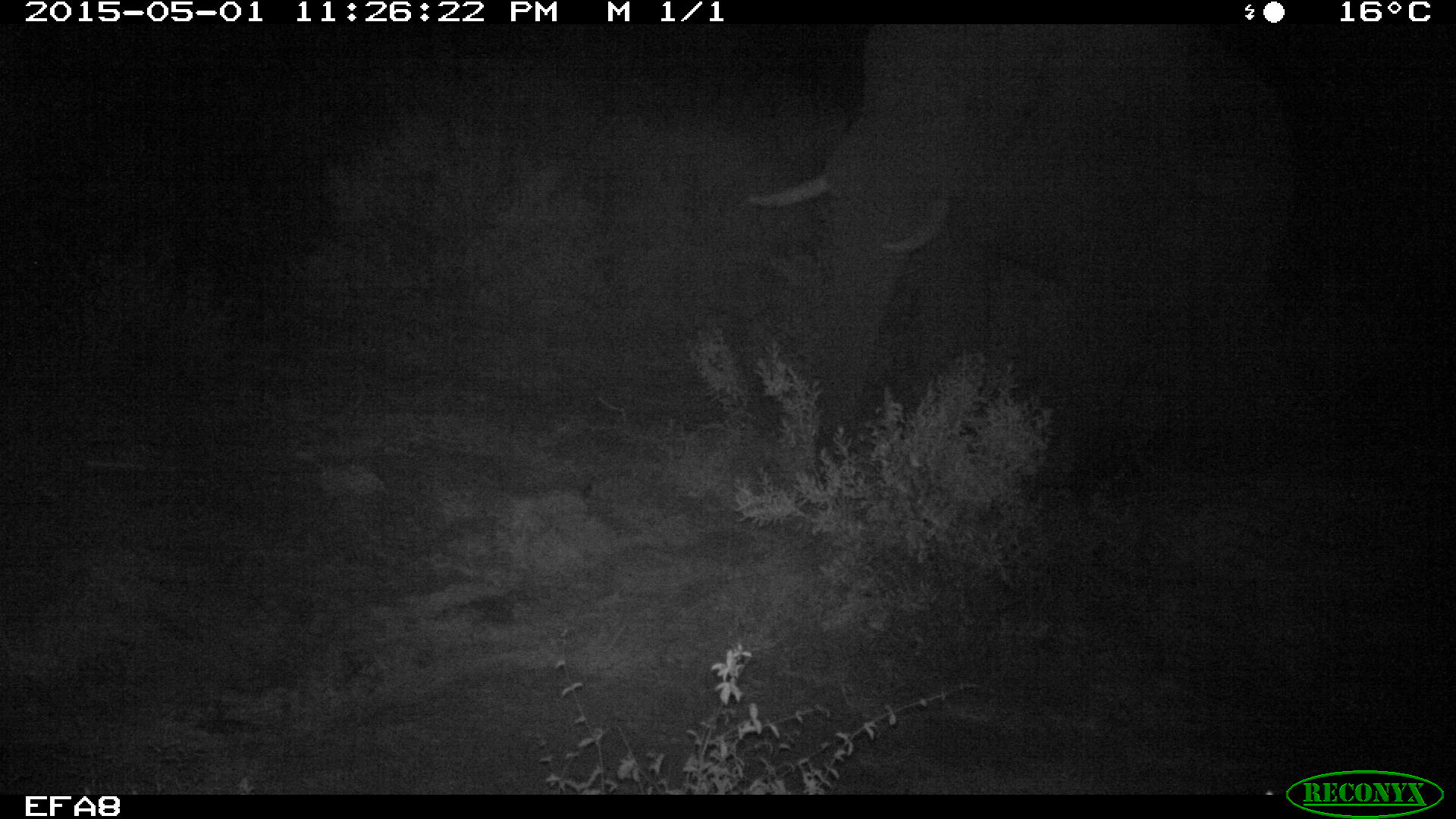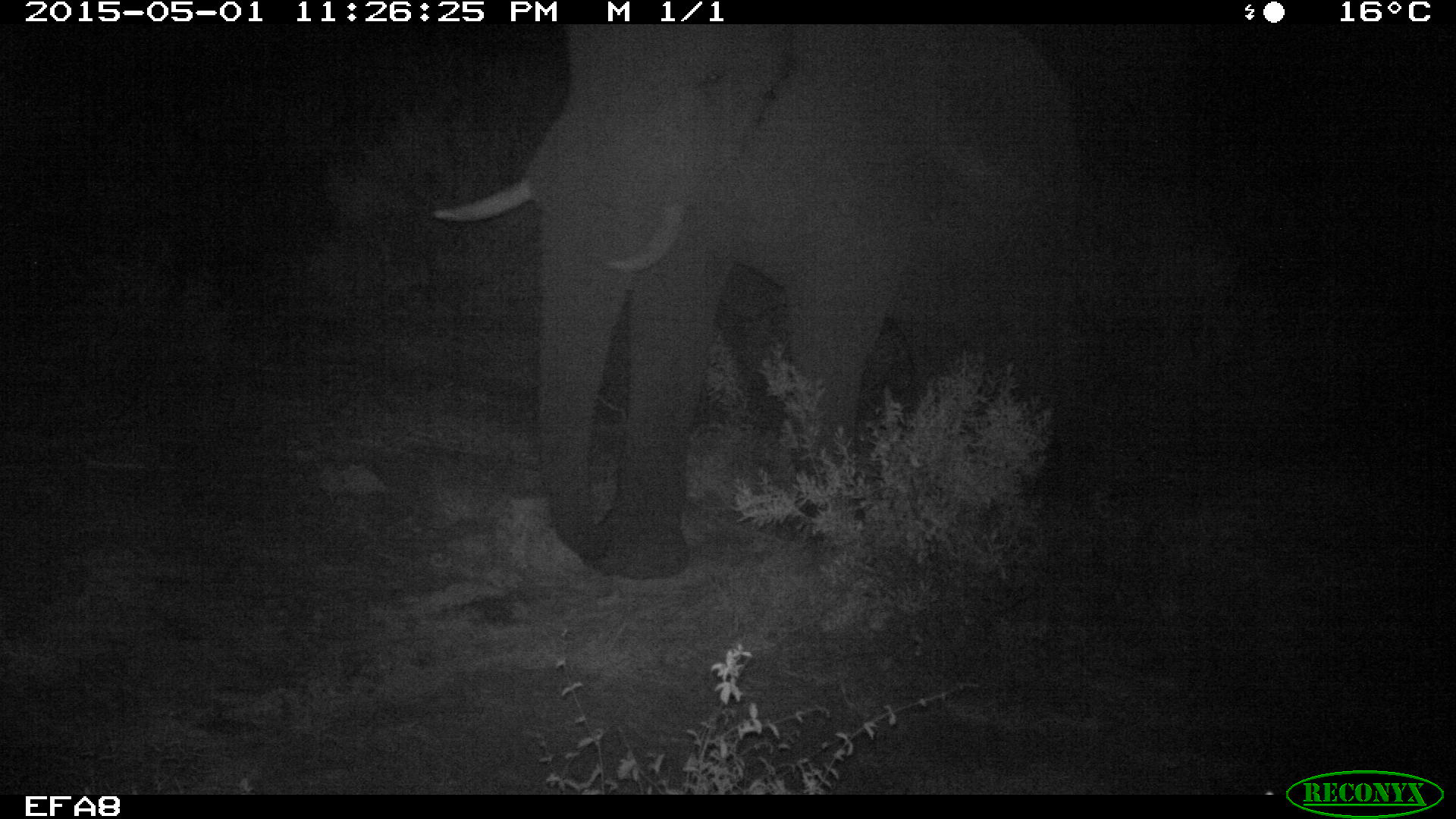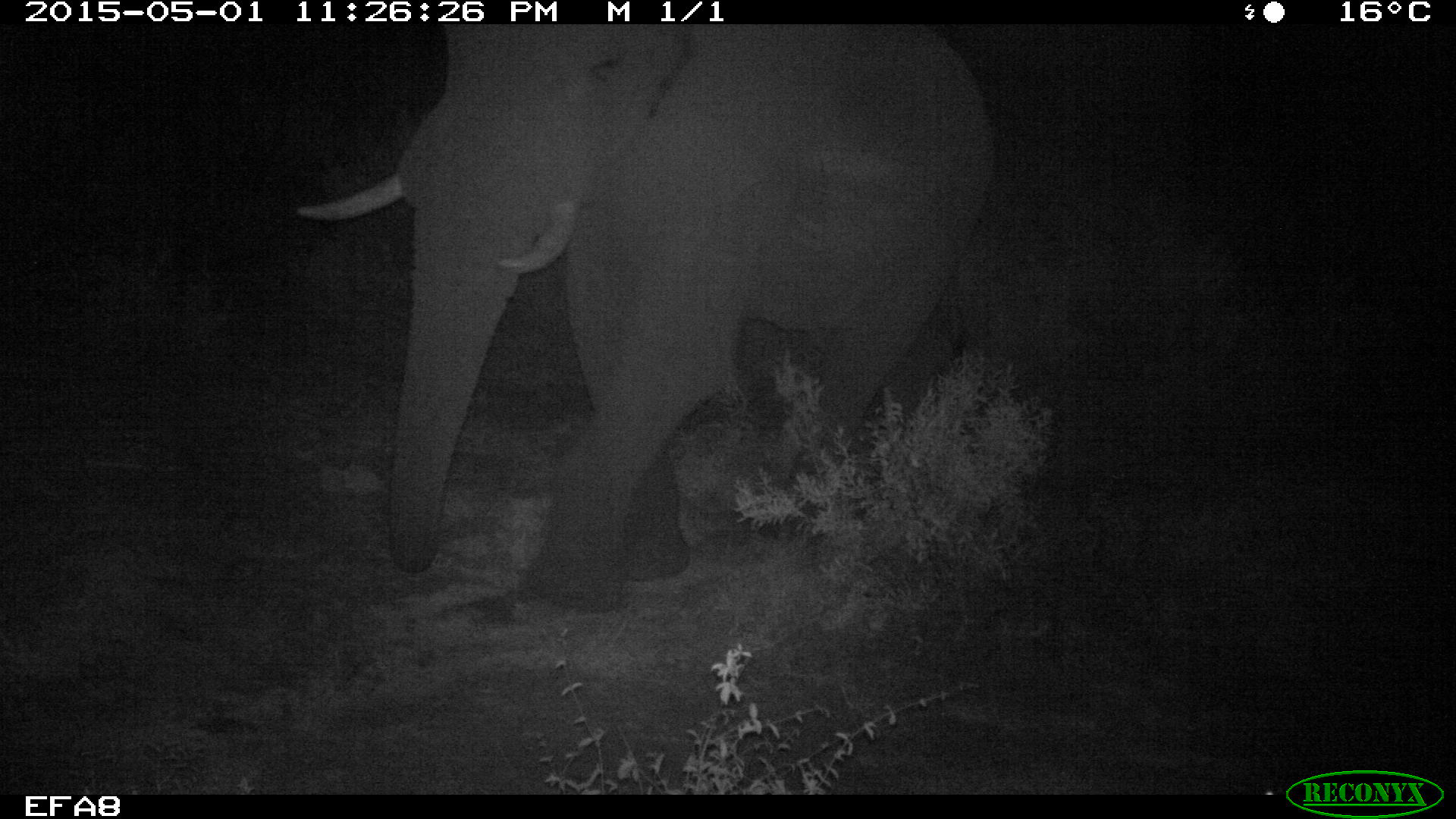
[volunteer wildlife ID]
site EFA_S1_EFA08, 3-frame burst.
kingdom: Animalia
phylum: Chordata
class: Mammalia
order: Proboscidea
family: Elephantidae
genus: Loxodonta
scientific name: Loxodonta africana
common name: african bush elephant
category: elephant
Elephant (african bush elephant) (Loxodonta africana), count 1. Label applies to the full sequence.